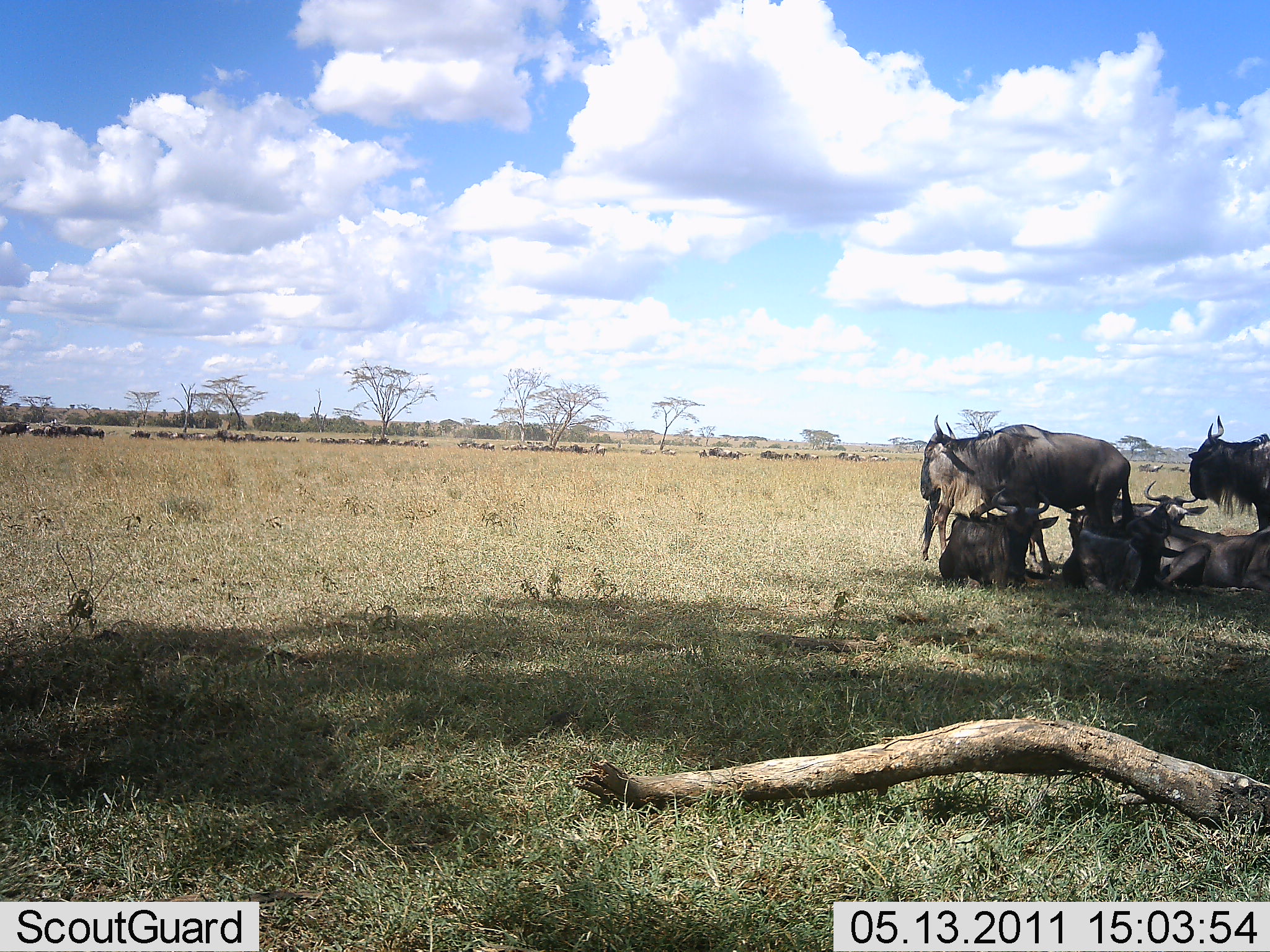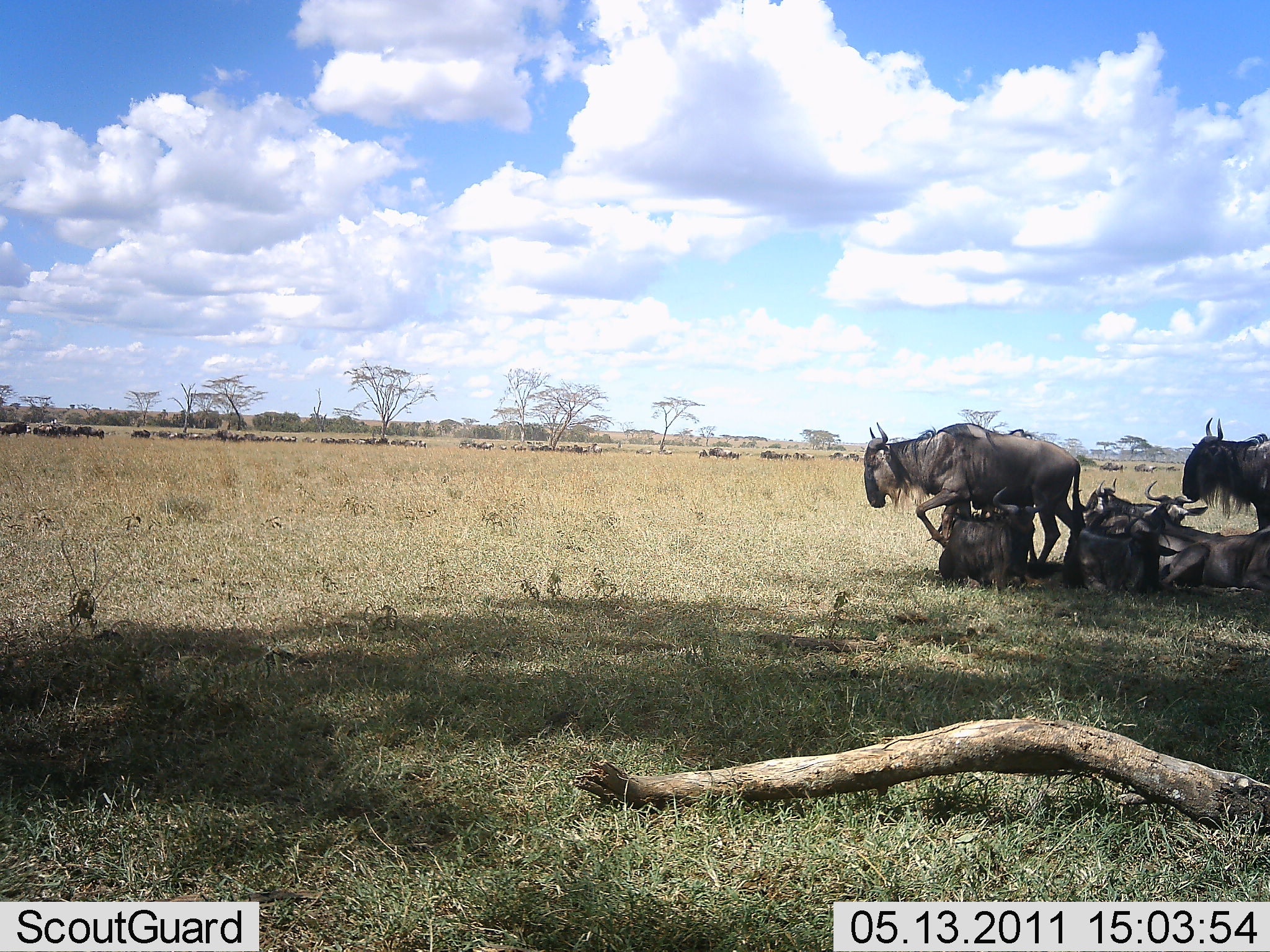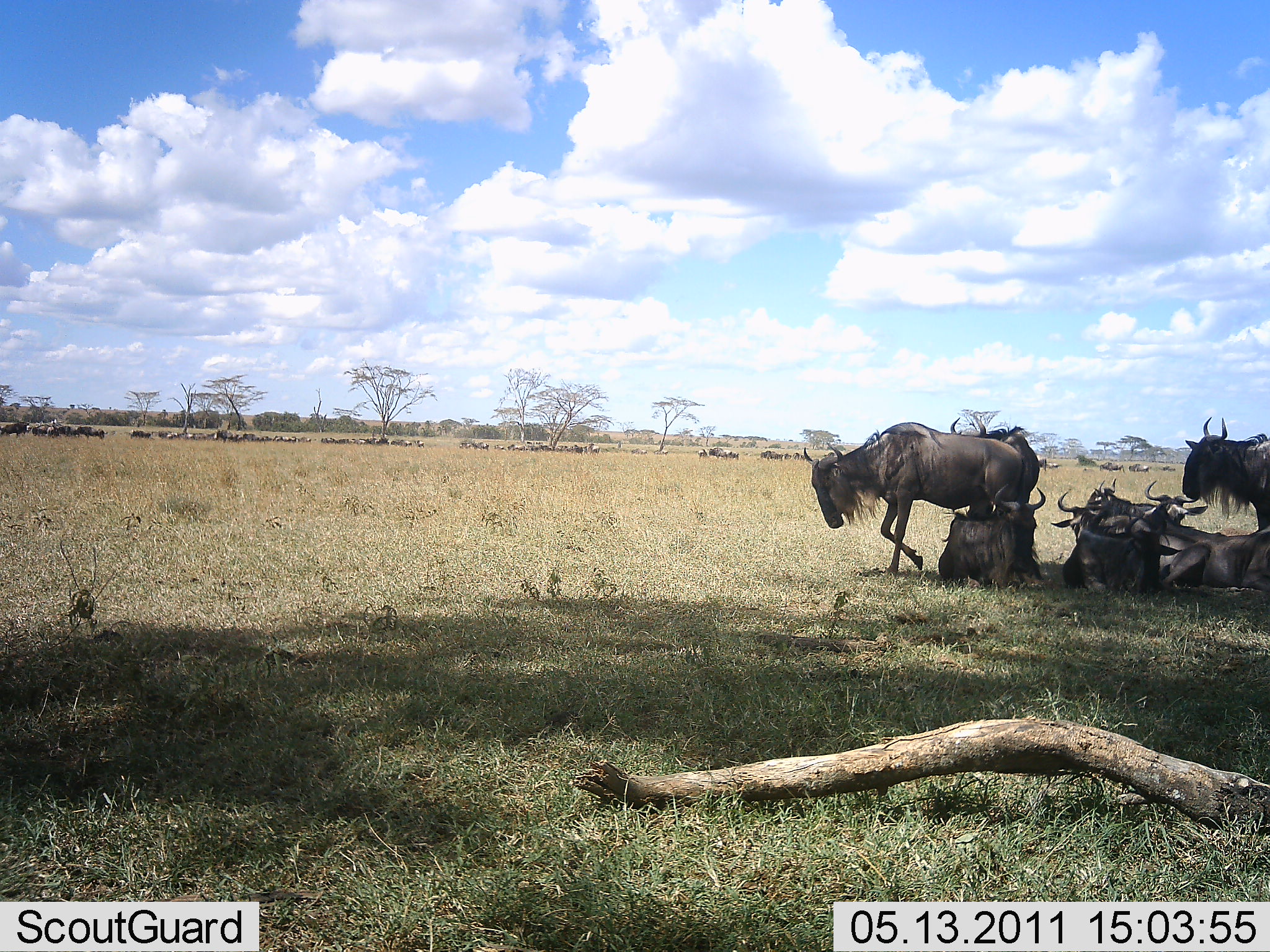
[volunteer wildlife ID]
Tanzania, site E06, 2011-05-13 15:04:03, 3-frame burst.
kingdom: Animalia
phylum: Chordata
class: Mammalia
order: Artiodactyla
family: Bovidae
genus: Connochaetes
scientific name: Connochaetes taurinus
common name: blue wildebeest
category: wildebeest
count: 11-50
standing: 64%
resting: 100%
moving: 73%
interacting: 18%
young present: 0%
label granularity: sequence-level